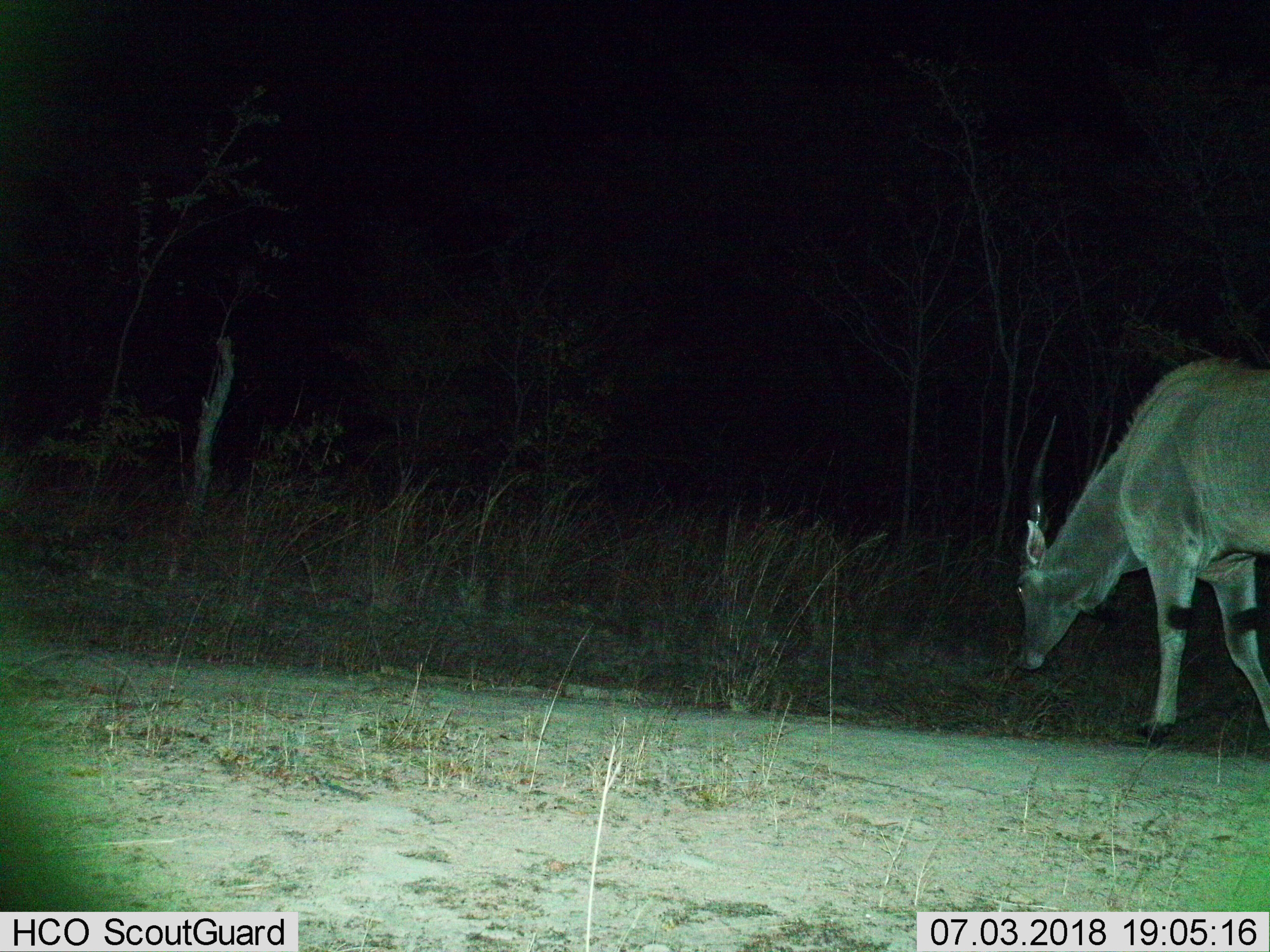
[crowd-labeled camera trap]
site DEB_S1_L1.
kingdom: Animalia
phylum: Chordata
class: Mammalia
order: Artiodactyla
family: Bovidae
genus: Tragelaphus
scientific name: Tragelaphus oryx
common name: eland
Eland (Tragelaphus oryx), count 1. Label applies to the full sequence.